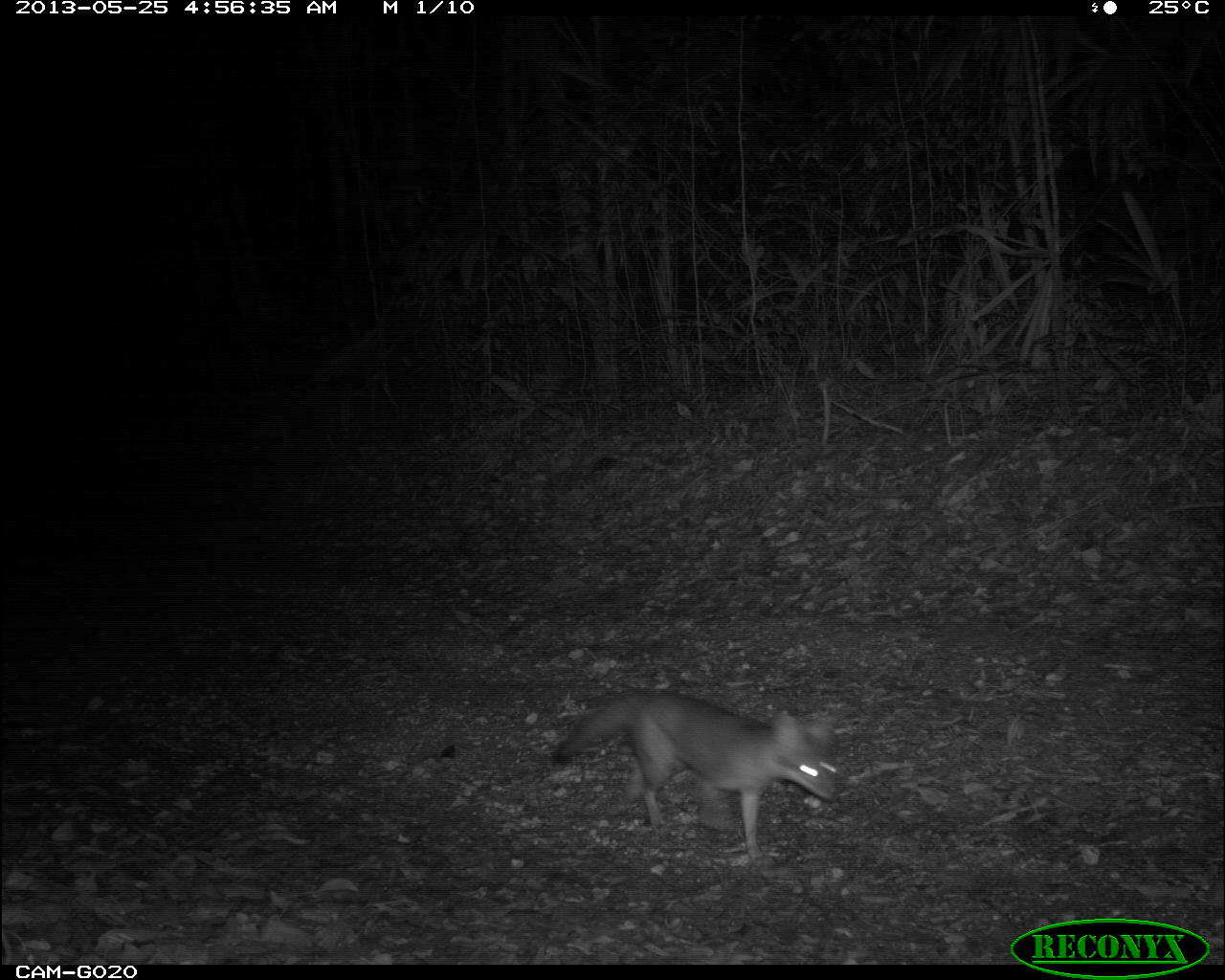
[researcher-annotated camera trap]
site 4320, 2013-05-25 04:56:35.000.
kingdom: Animalia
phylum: Chordata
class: Mammalia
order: Carnivora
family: Canidae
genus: Urocyon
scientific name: Urocyon cinereoargenteus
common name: gray fox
Urocyon cinereoargenteus (gray fox), count 1.